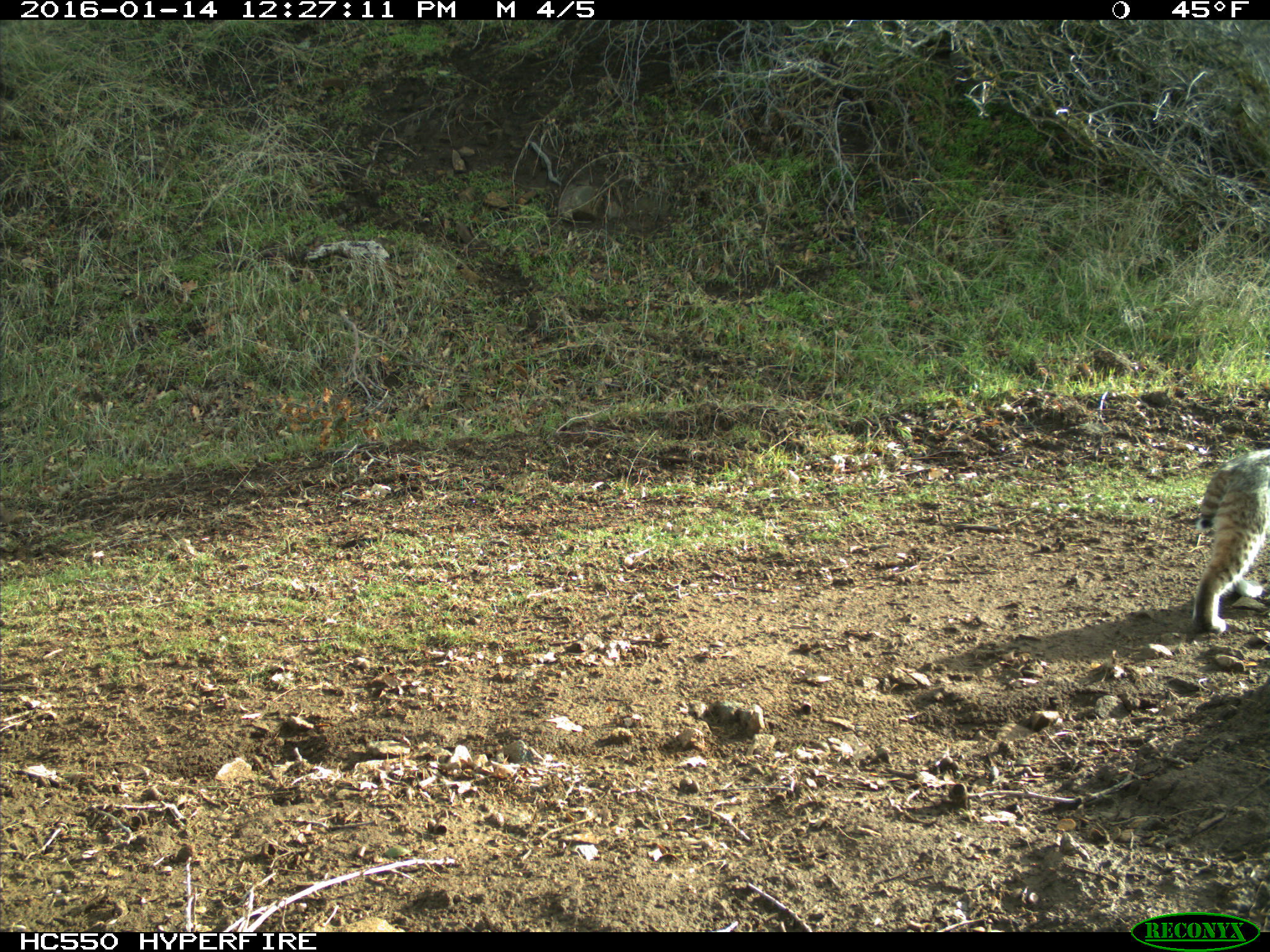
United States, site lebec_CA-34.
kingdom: Animalia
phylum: Chordata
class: Mammalia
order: Carnivora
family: Felidae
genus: Lynx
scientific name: Lynx rufus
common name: bobcat